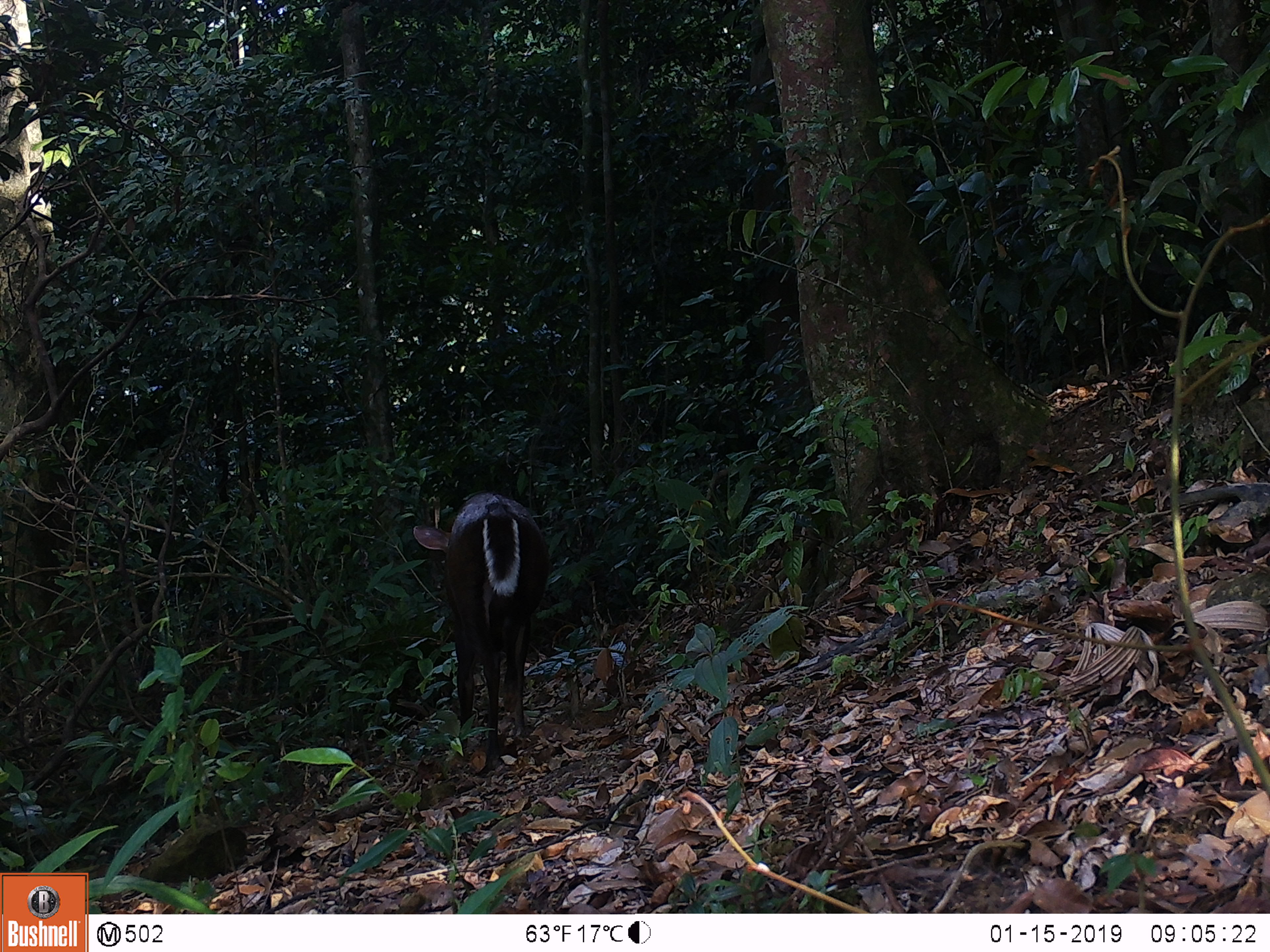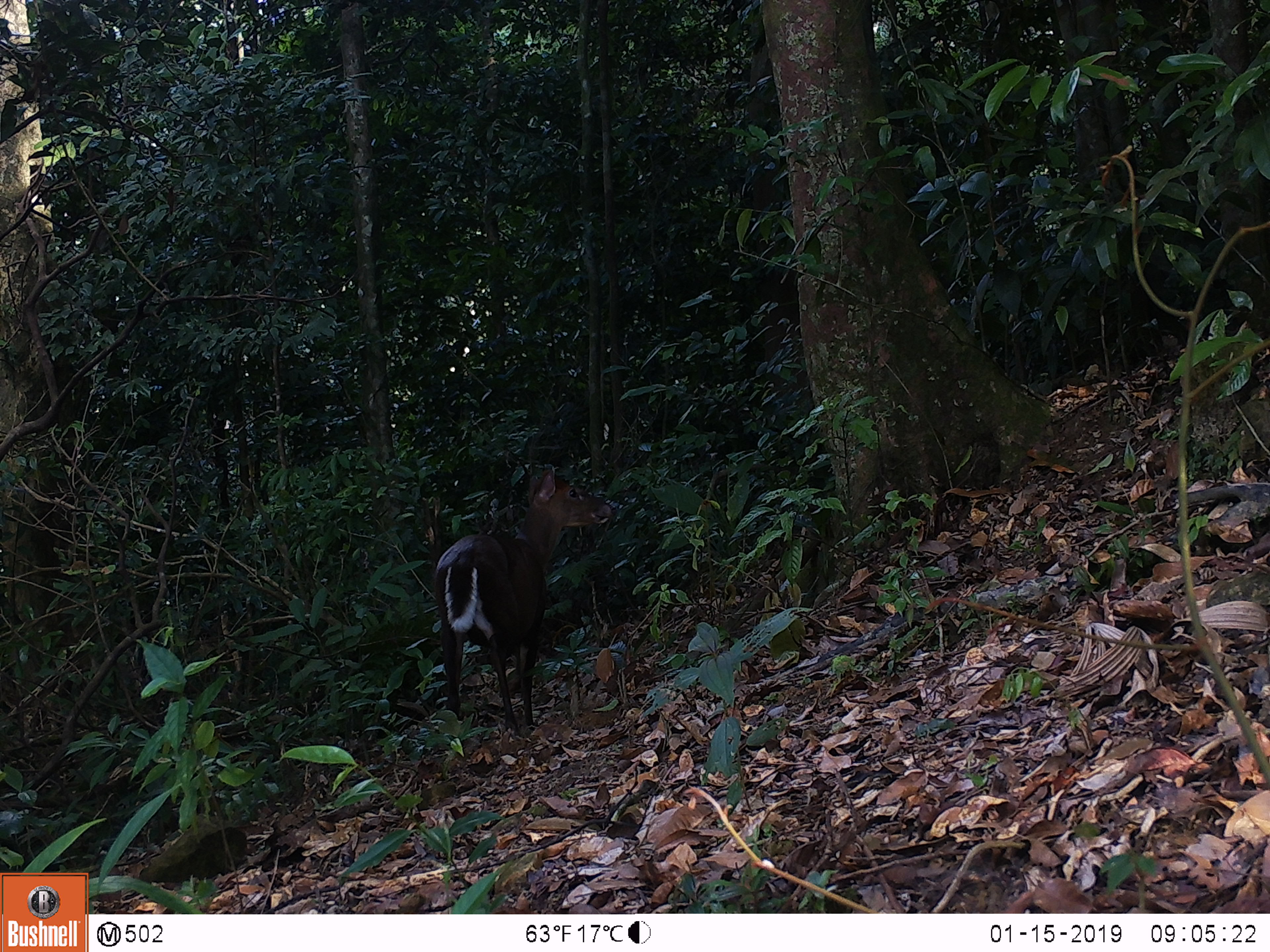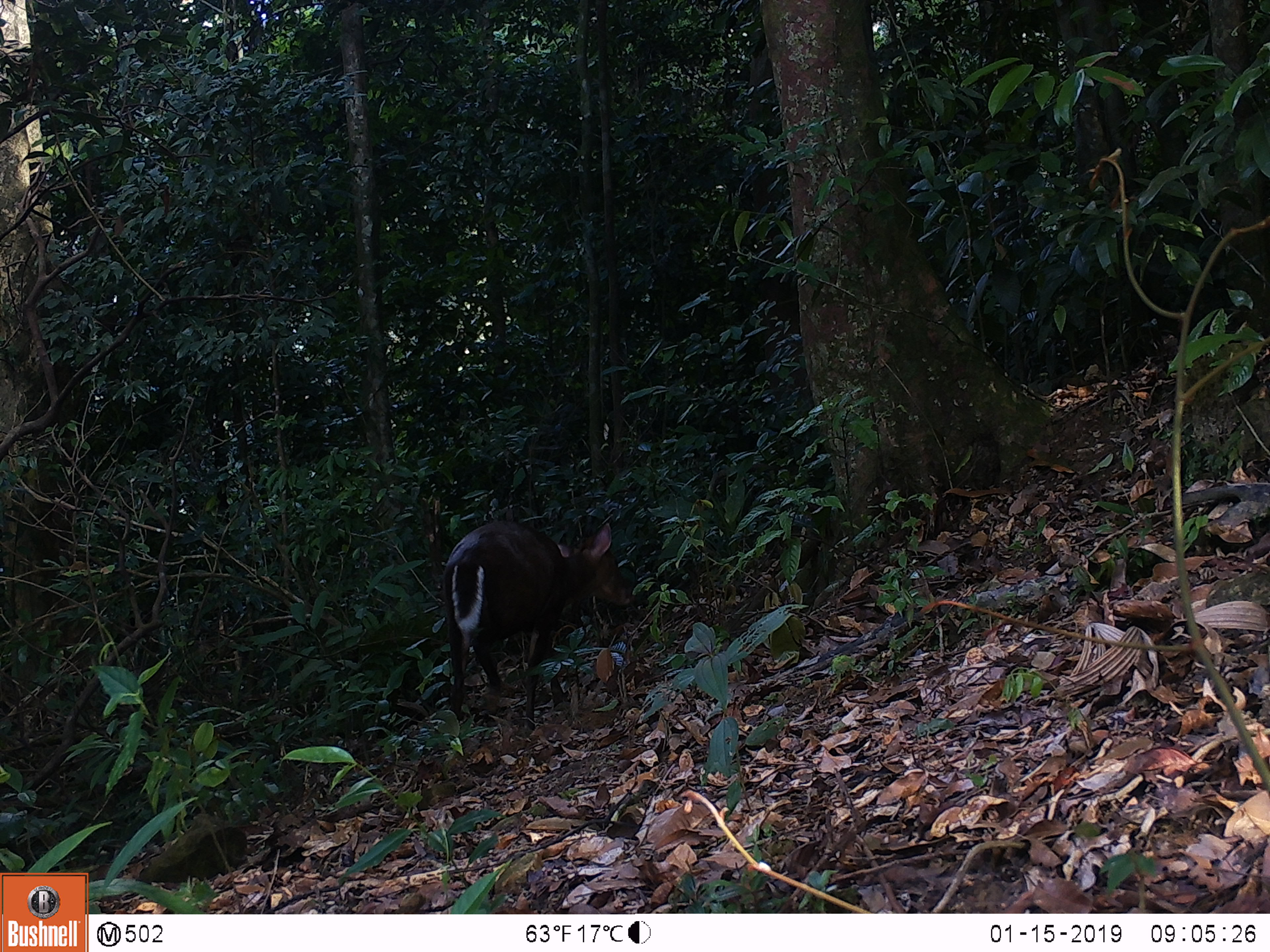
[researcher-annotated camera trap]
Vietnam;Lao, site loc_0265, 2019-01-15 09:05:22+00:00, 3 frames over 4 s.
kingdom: Animalia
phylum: Chordata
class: Mammalia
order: Artiodactyla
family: Cervidae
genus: Muntiacus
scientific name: Muntiacus rooseveltorum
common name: roosevelt's muntjac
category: roosevelts muntjac group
Roosevelts muntjac group (roosevelt's muntjac) (Muntiacus rooseveltorum). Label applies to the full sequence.